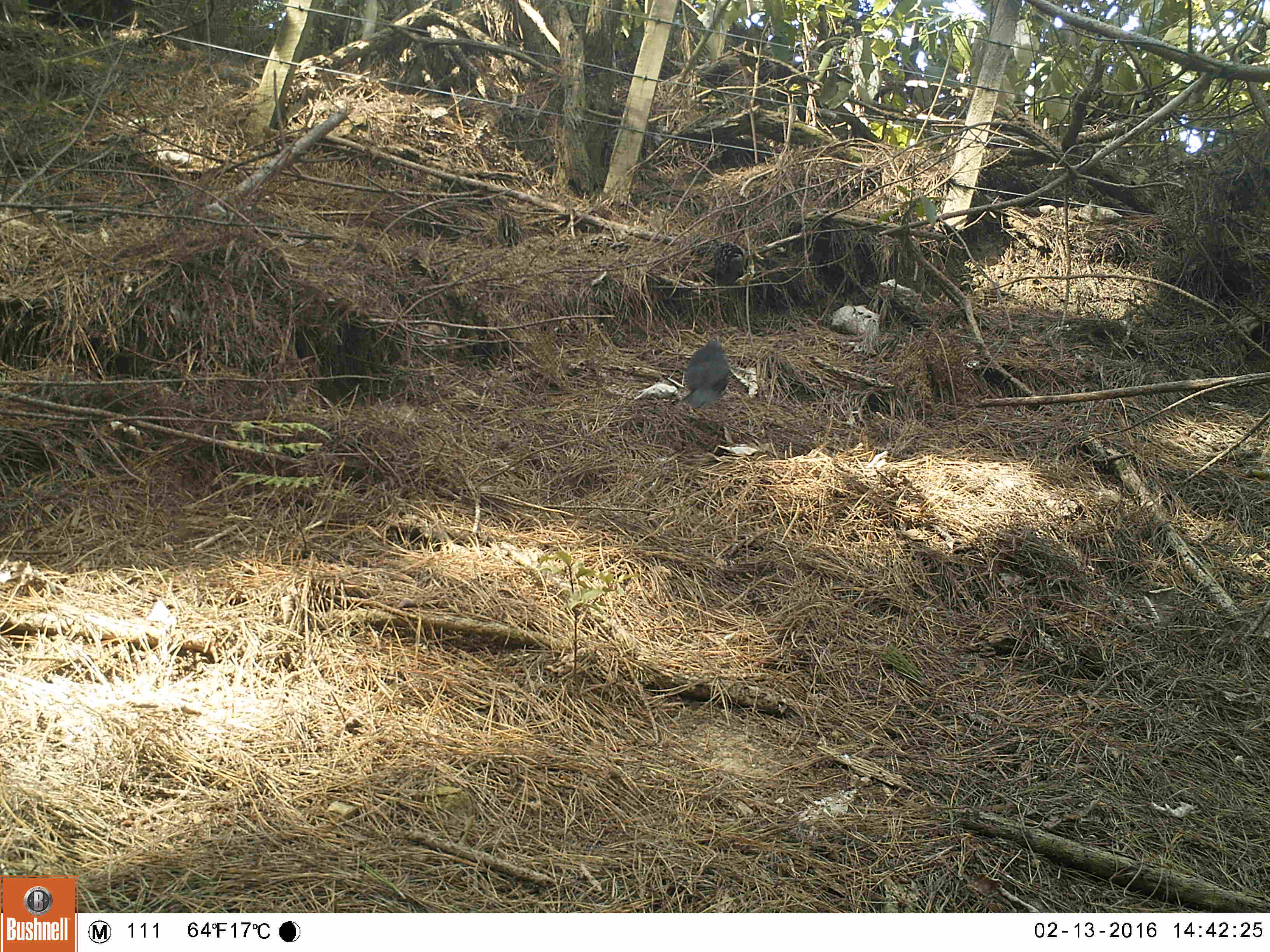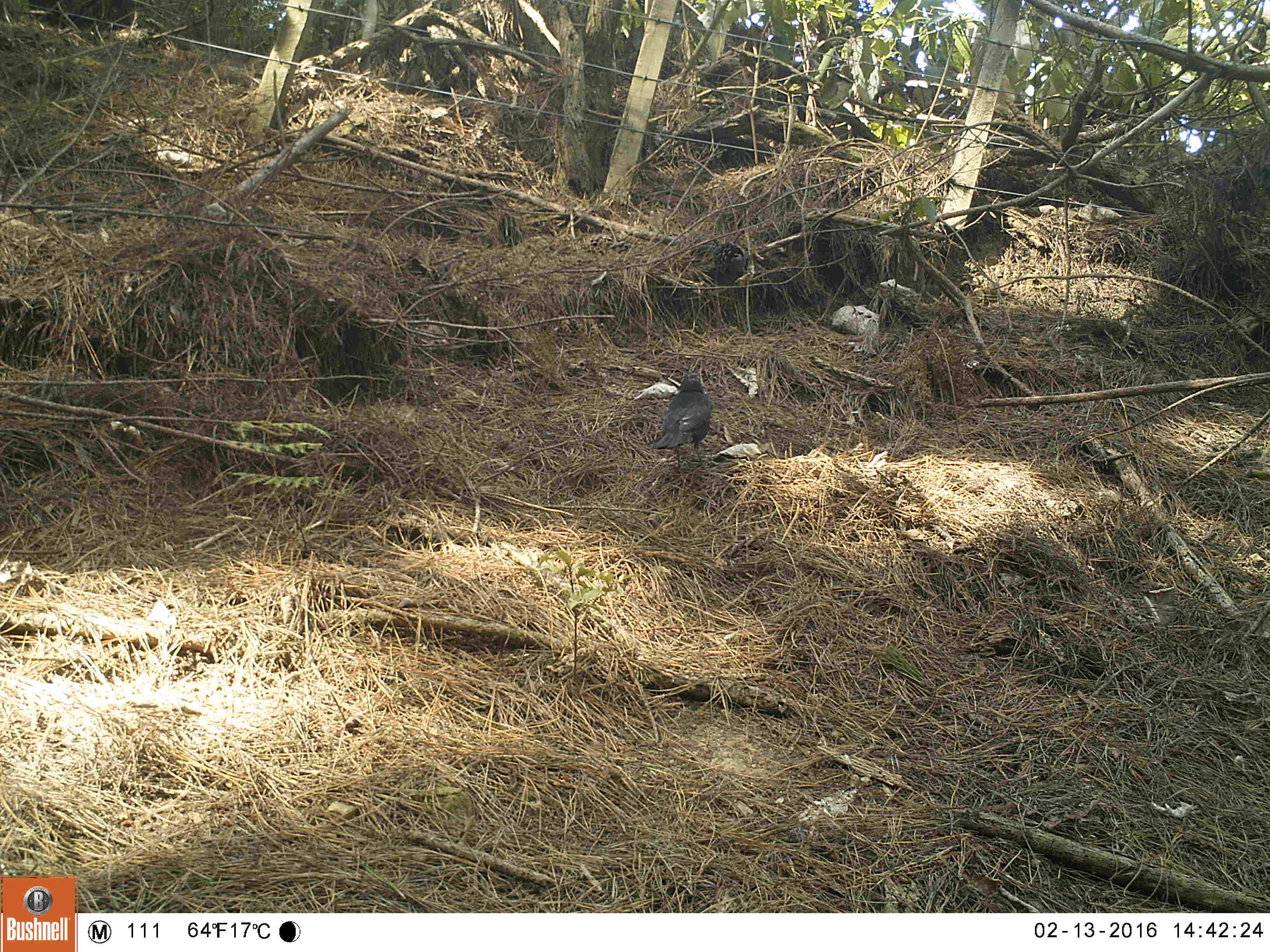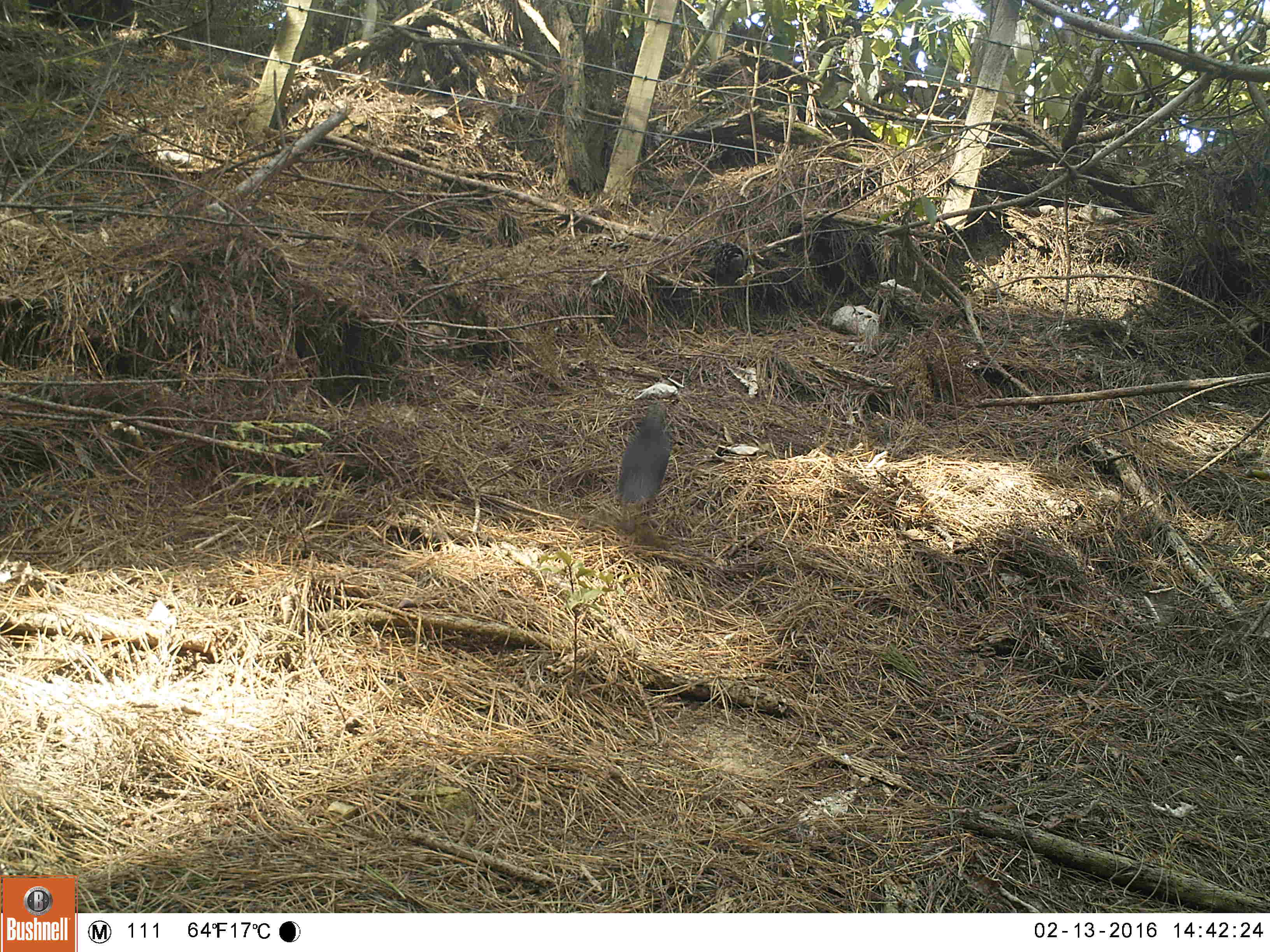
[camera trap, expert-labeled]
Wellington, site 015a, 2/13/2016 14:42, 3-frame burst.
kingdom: Animalia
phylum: Chordata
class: Aves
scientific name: Aves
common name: bird